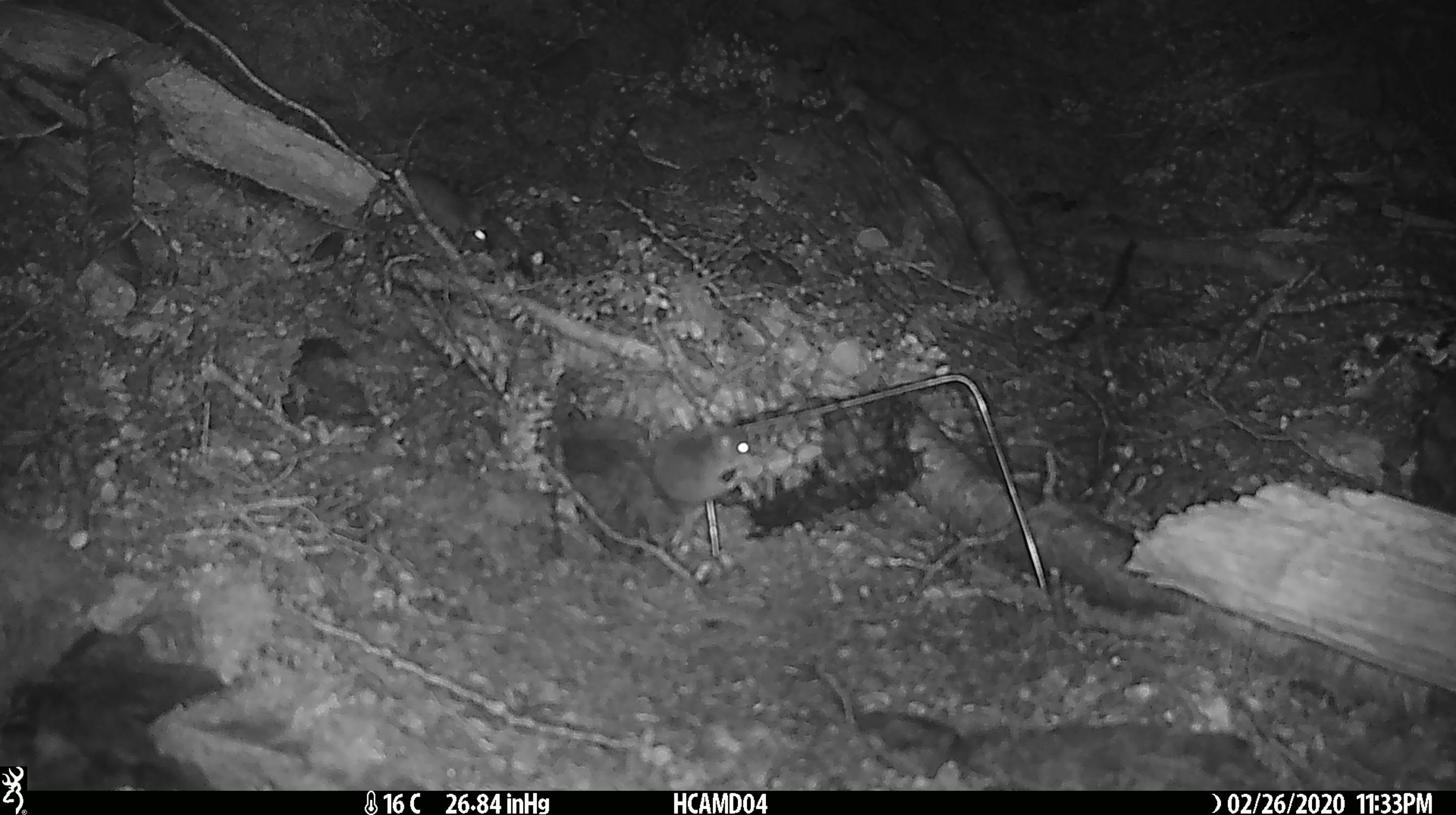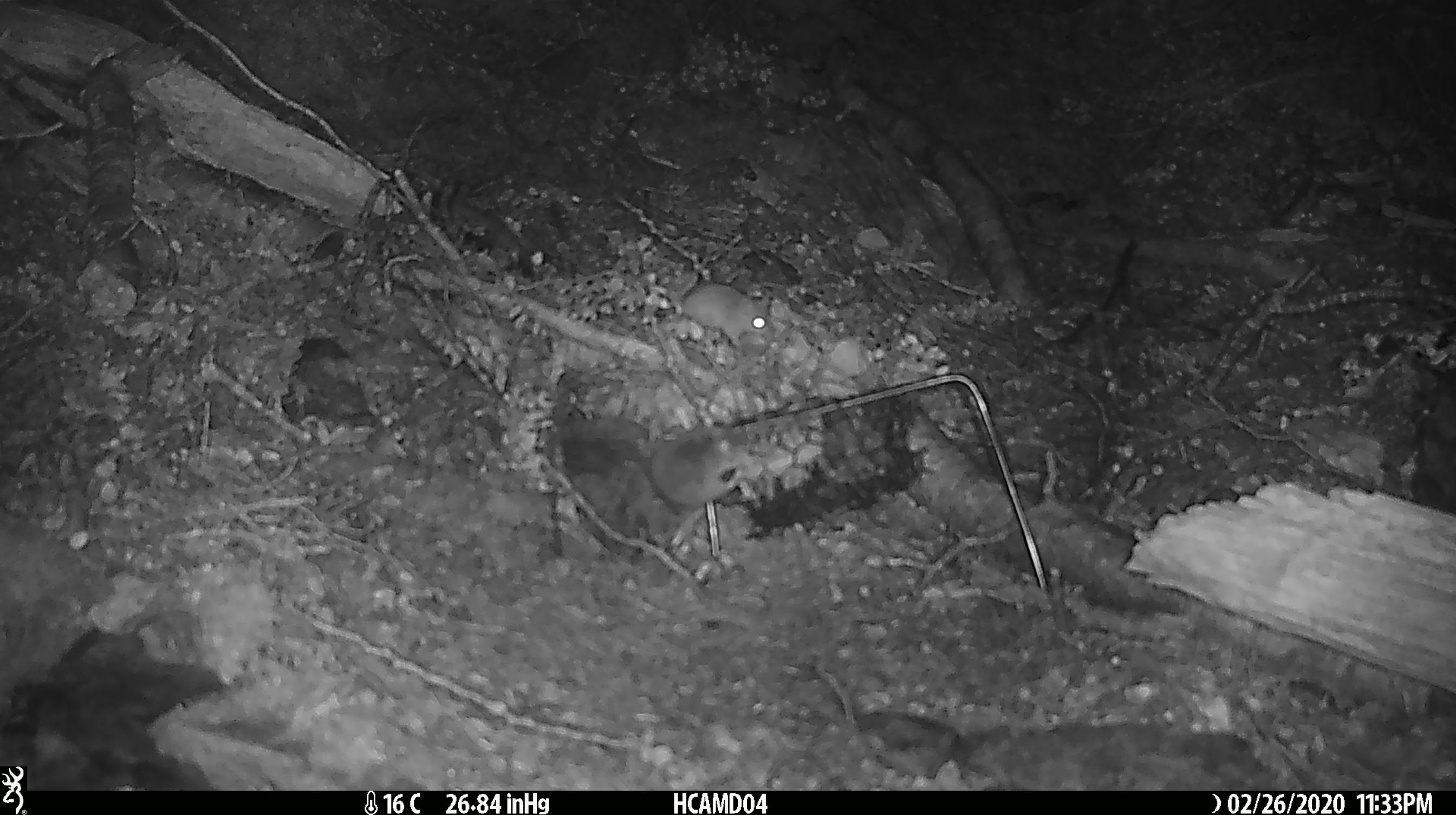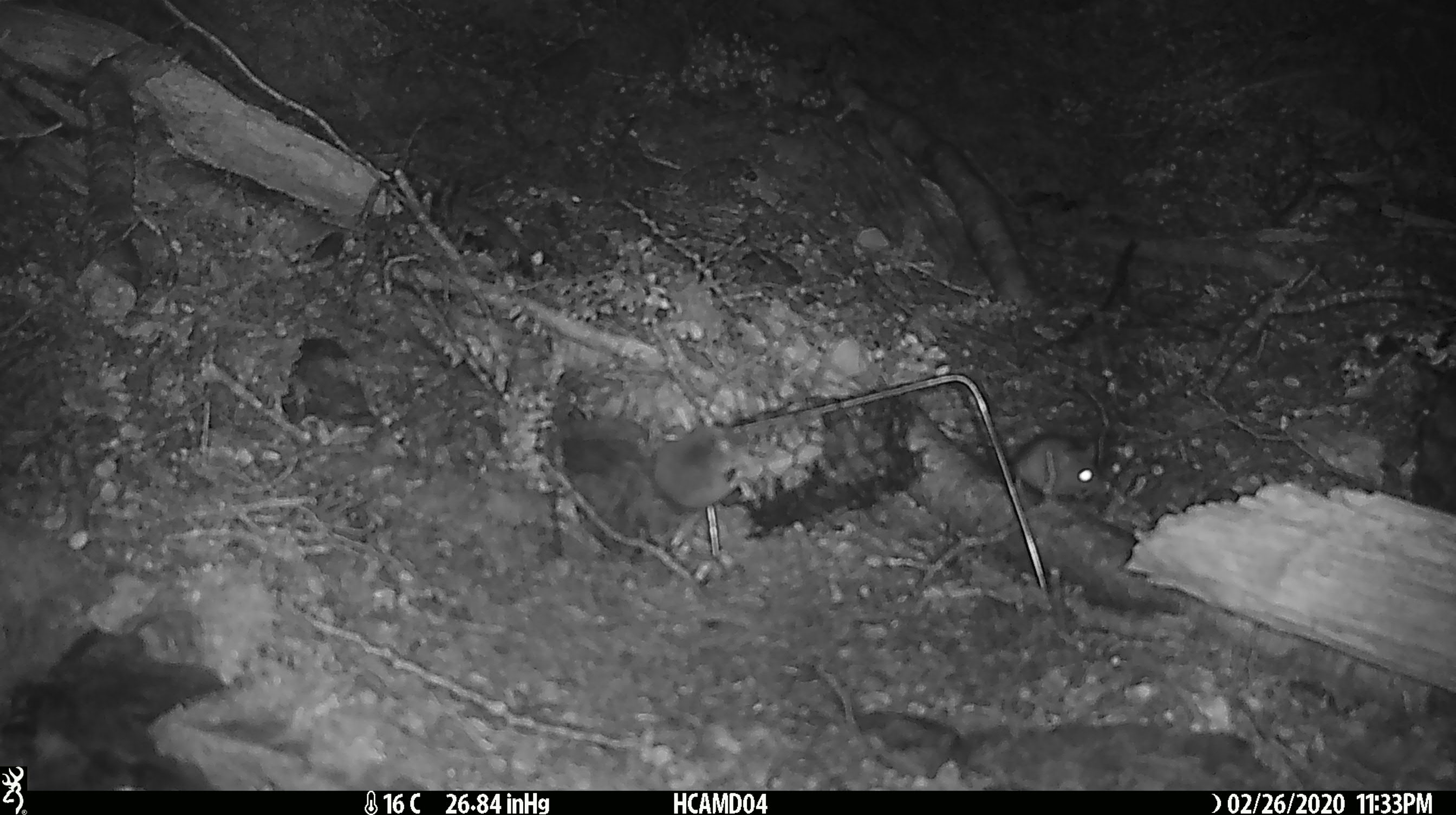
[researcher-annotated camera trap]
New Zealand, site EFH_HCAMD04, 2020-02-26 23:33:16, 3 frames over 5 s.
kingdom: Animalia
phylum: Chordata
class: Mammalia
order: Rodentia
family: Muridae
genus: Mus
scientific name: Mus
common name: mouse